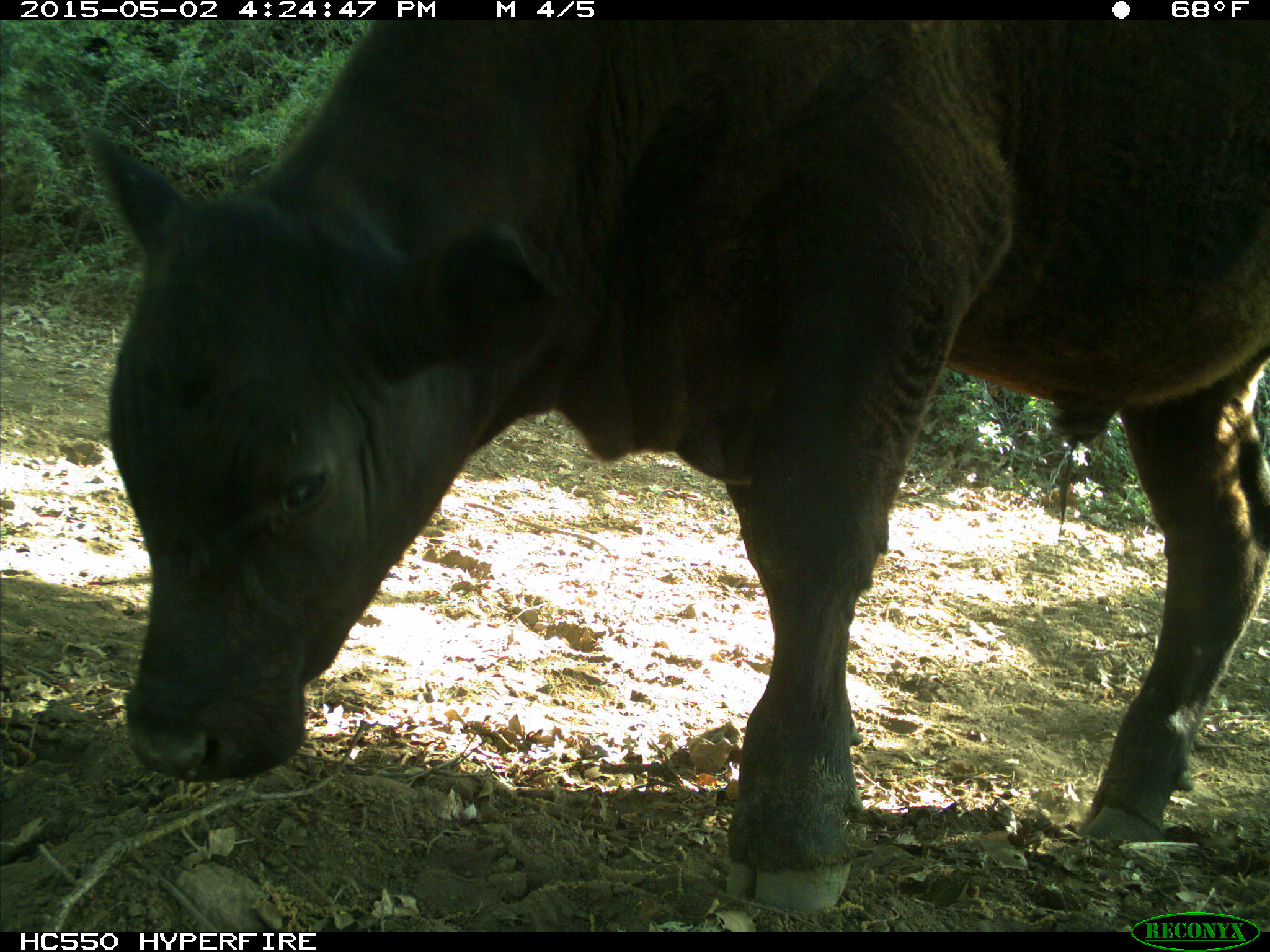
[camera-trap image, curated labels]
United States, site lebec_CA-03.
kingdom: Animalia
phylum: Chordata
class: Mammalia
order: Artiodactyla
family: Bovidae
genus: Bos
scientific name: Bos taurus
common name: domestic cow